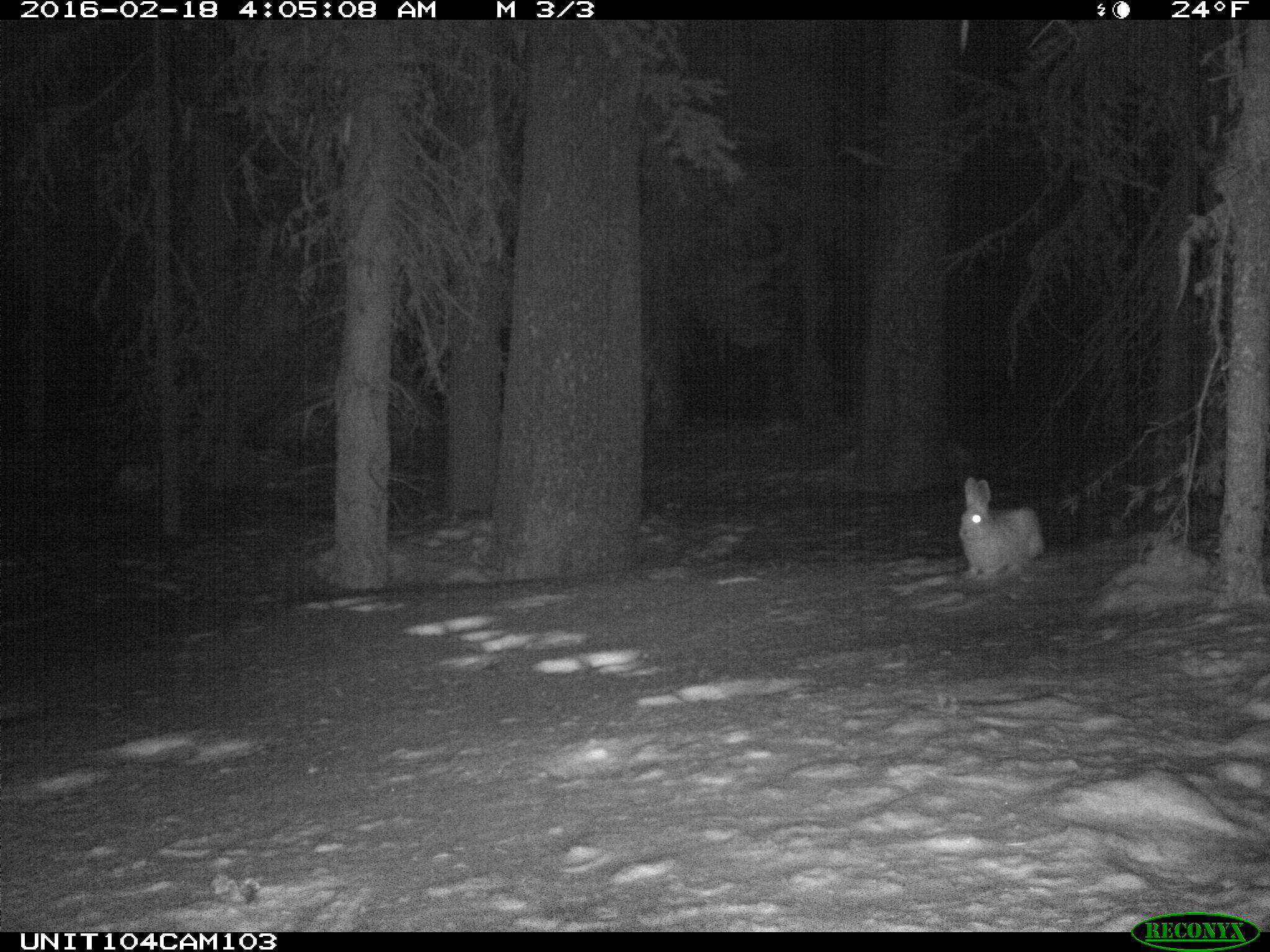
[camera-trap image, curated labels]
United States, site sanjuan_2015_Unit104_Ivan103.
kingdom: Animalia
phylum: Chordata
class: Mammalia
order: Lagomorpha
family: Leporidae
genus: Lepus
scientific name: Lepus americanus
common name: snowshoe hare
Lepus americanus (snowshoe hare).